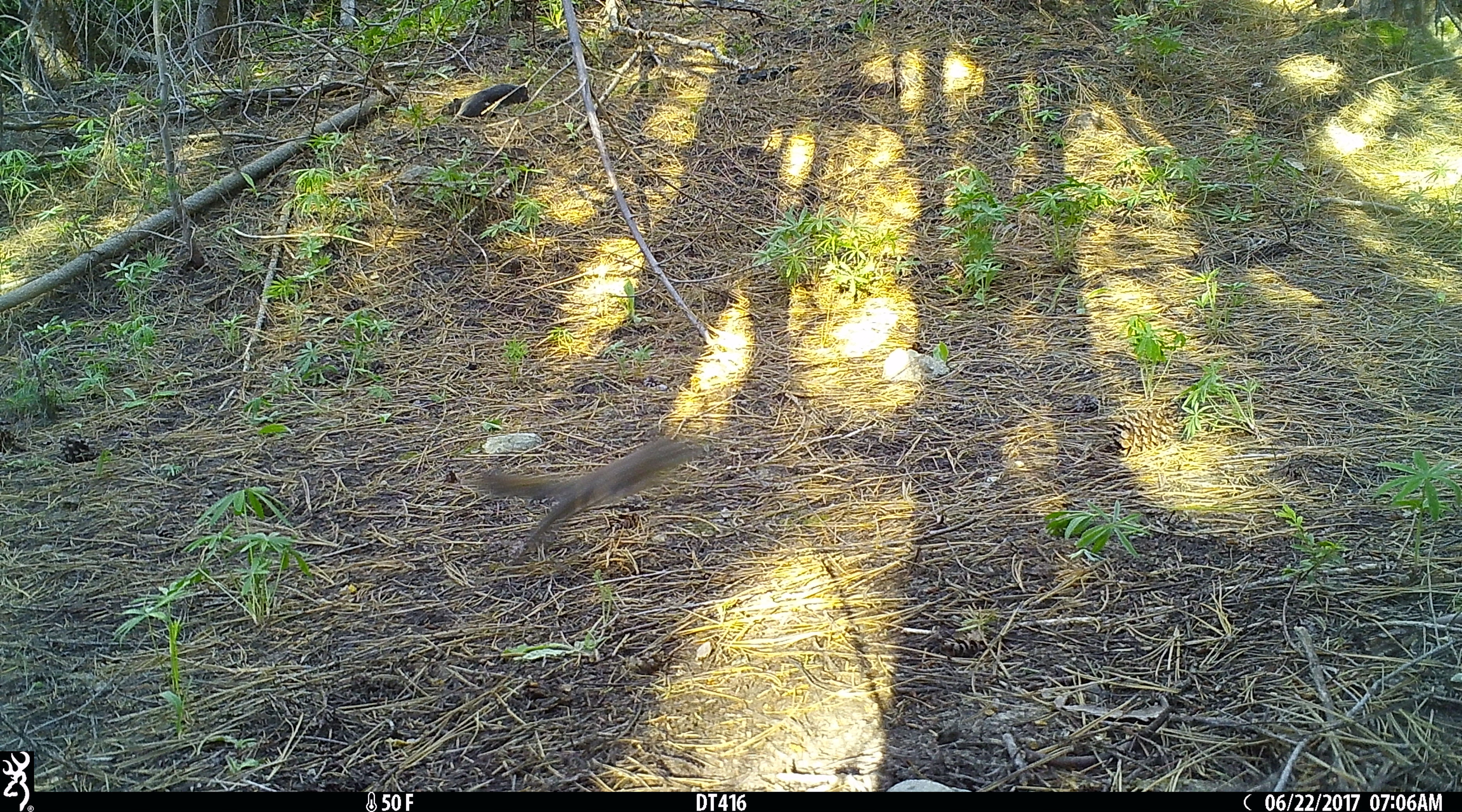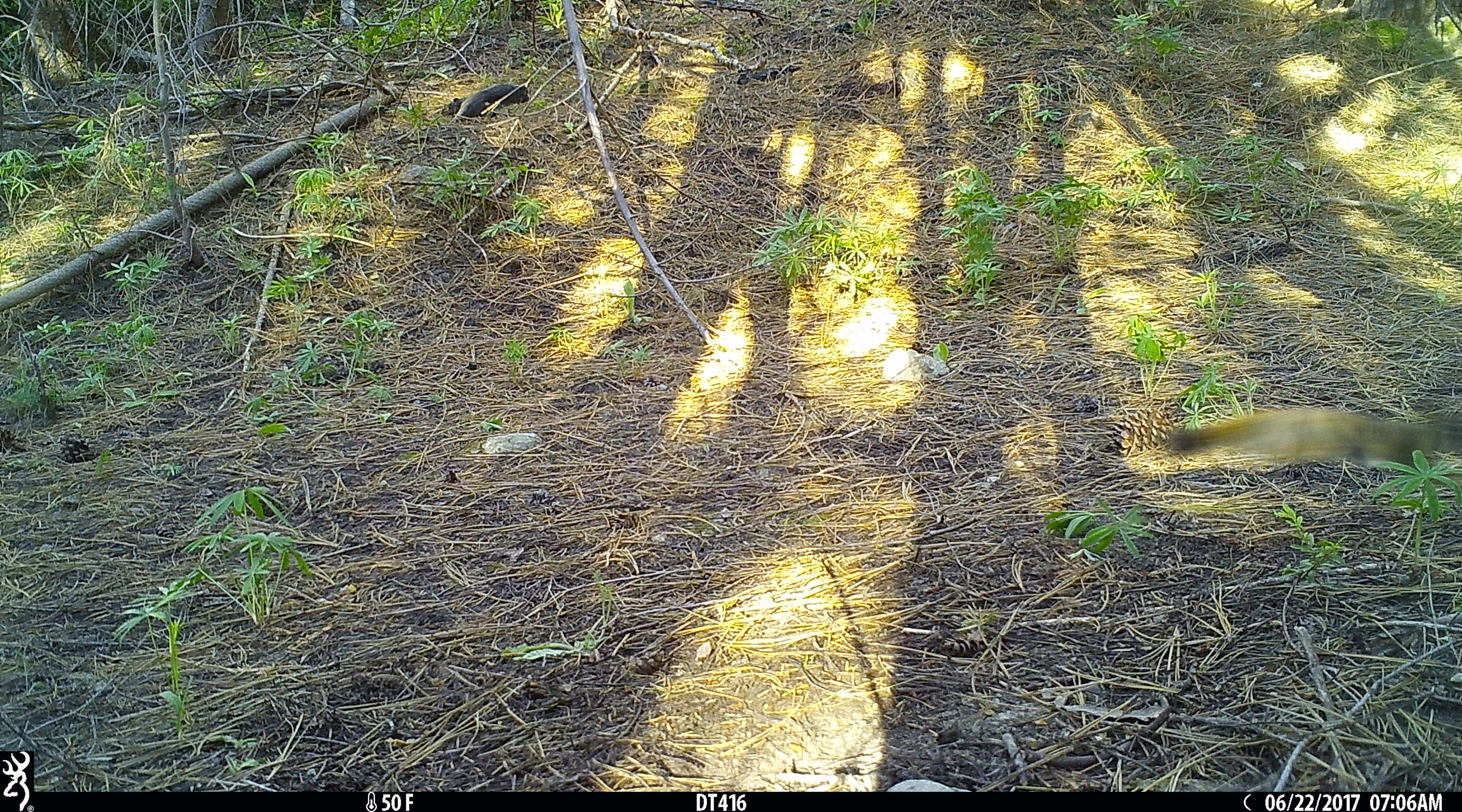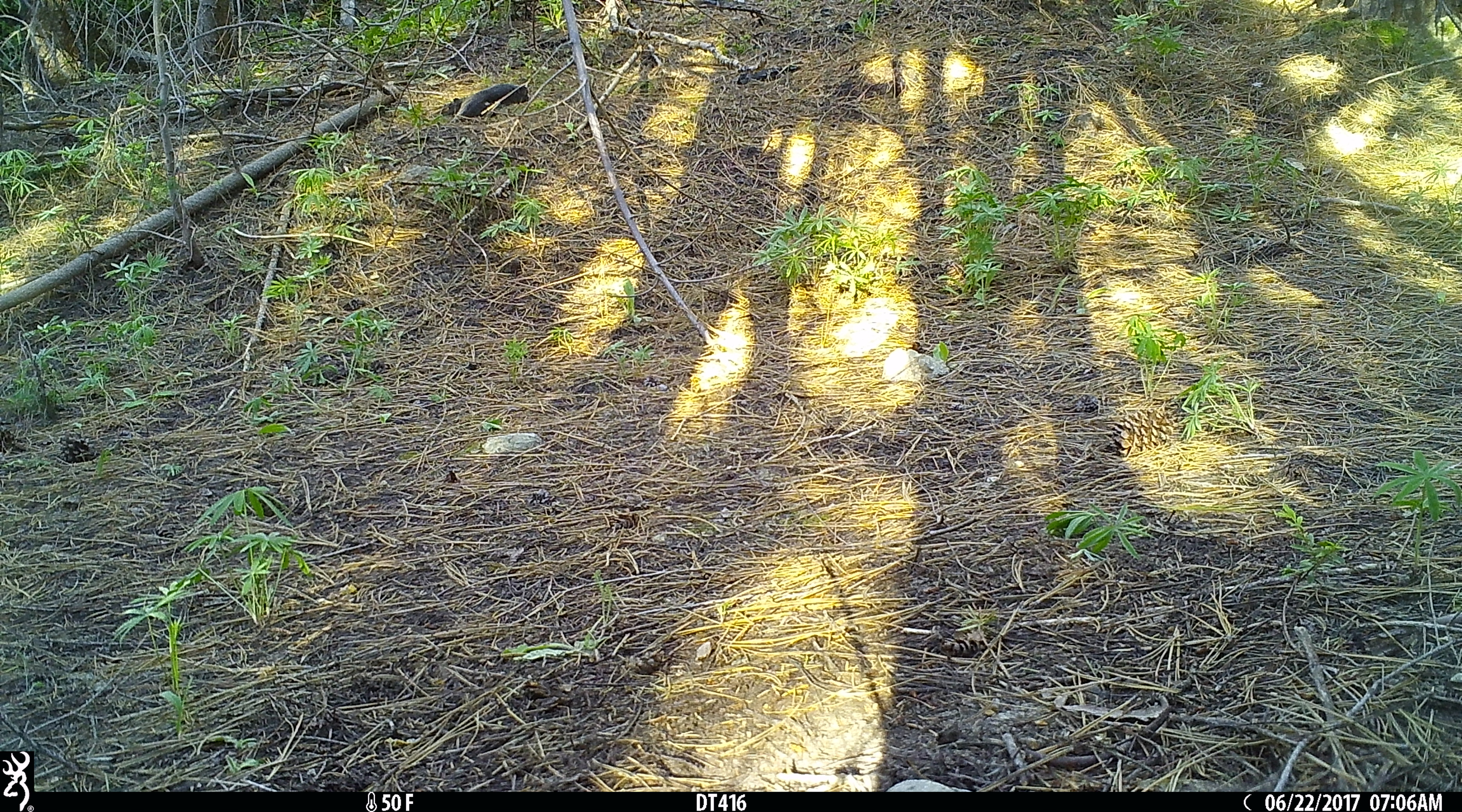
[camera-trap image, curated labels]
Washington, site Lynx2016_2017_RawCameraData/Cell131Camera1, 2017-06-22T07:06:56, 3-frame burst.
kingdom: Animalia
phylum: Chordata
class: Mammalia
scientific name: Mammalia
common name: small mammal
Small mammal (Mammalia). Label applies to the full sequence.